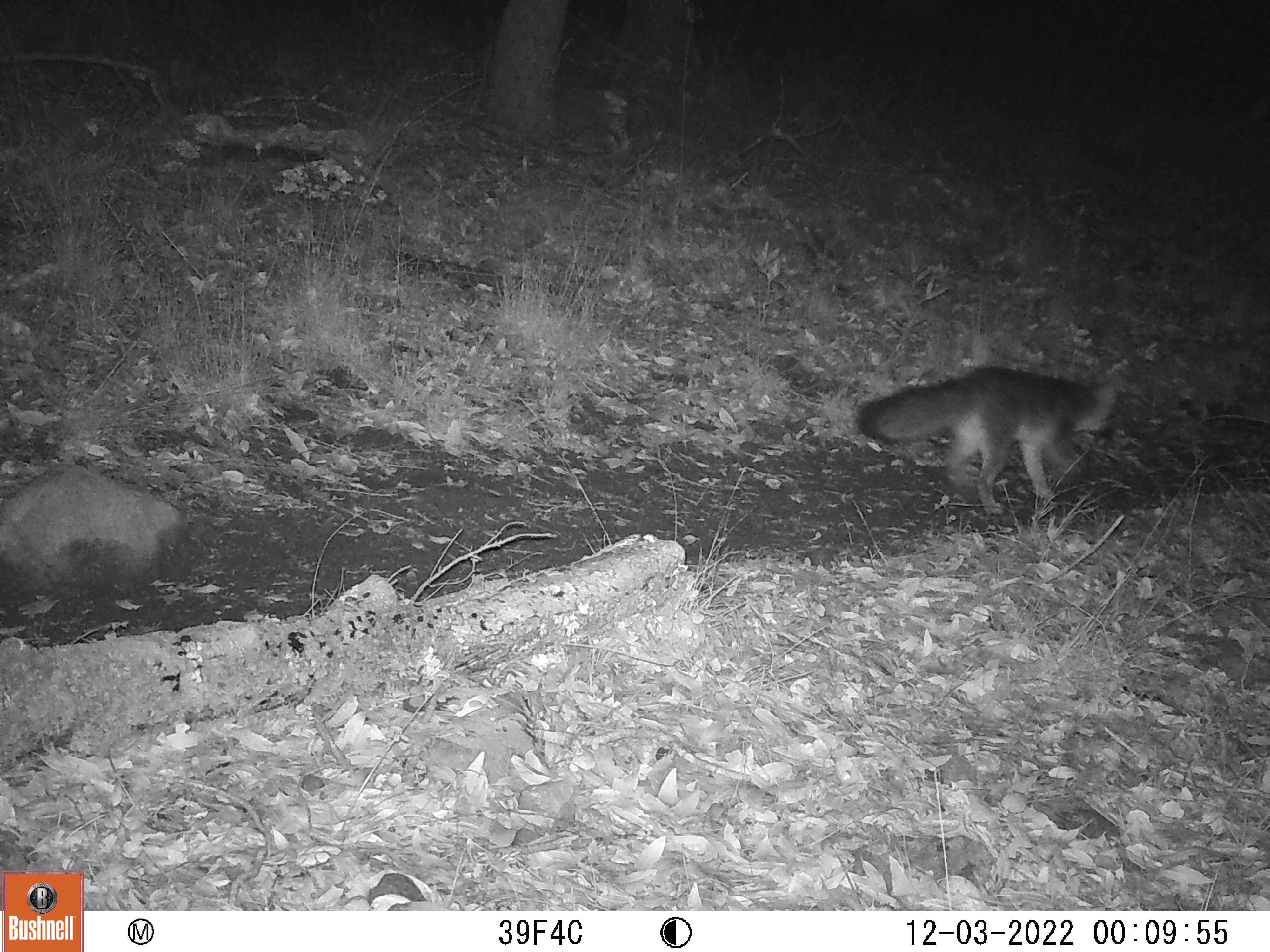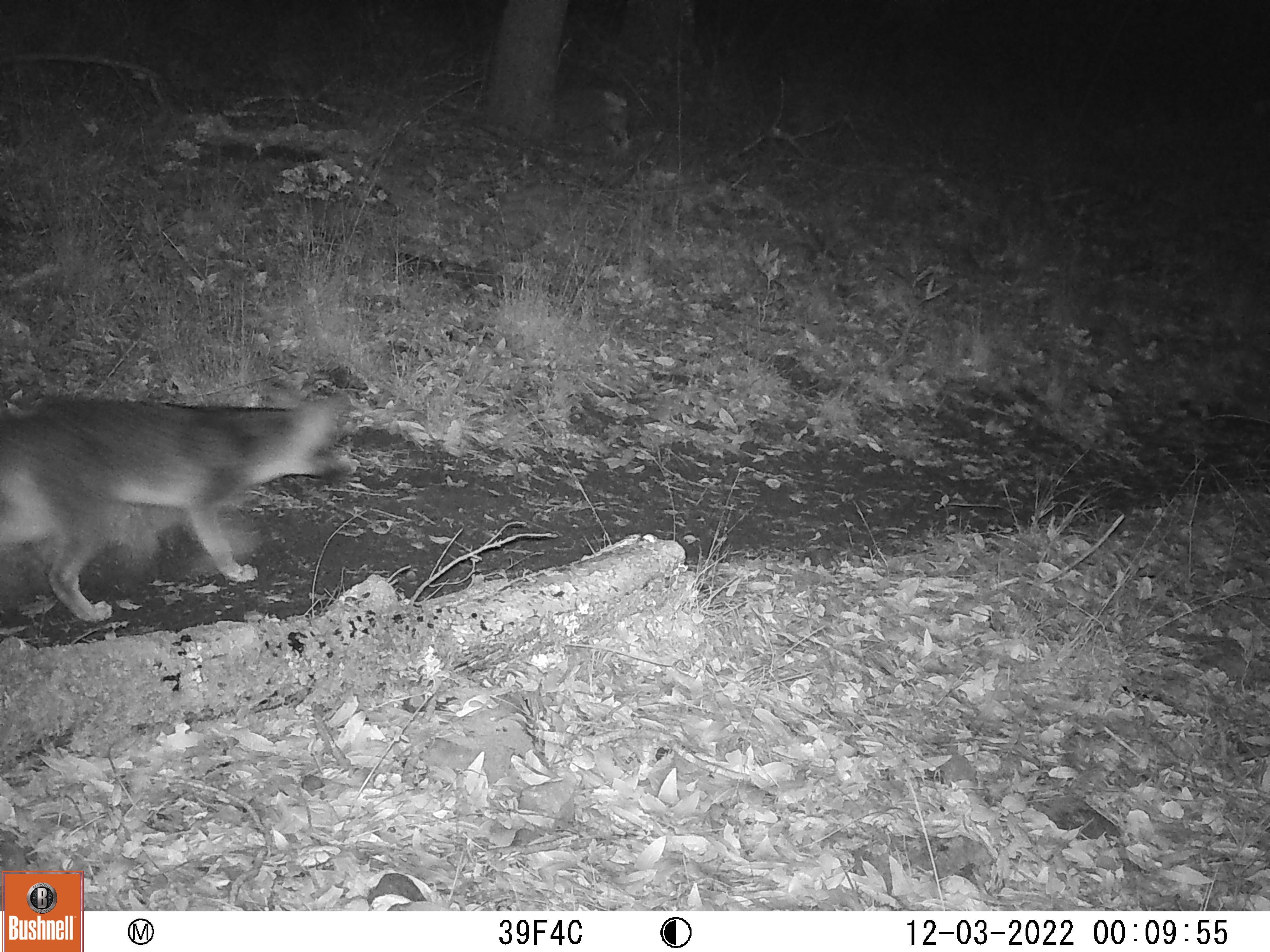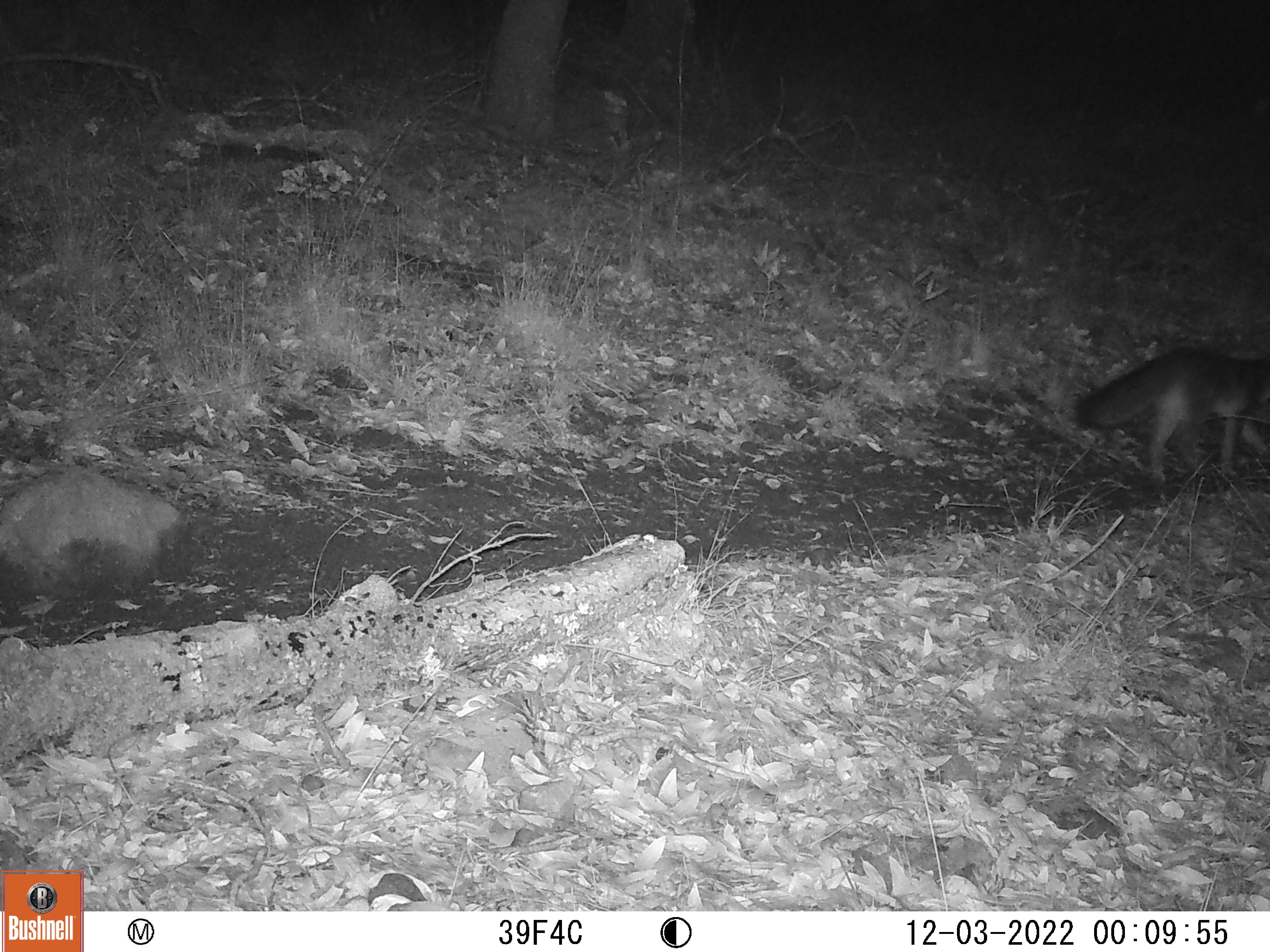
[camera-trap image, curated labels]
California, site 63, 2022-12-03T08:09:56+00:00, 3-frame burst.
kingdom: Animalia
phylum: Chordata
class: Mammalia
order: Carnivora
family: Canidae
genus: Urocyon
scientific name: Urocyon cinereoargenteus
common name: gray fox